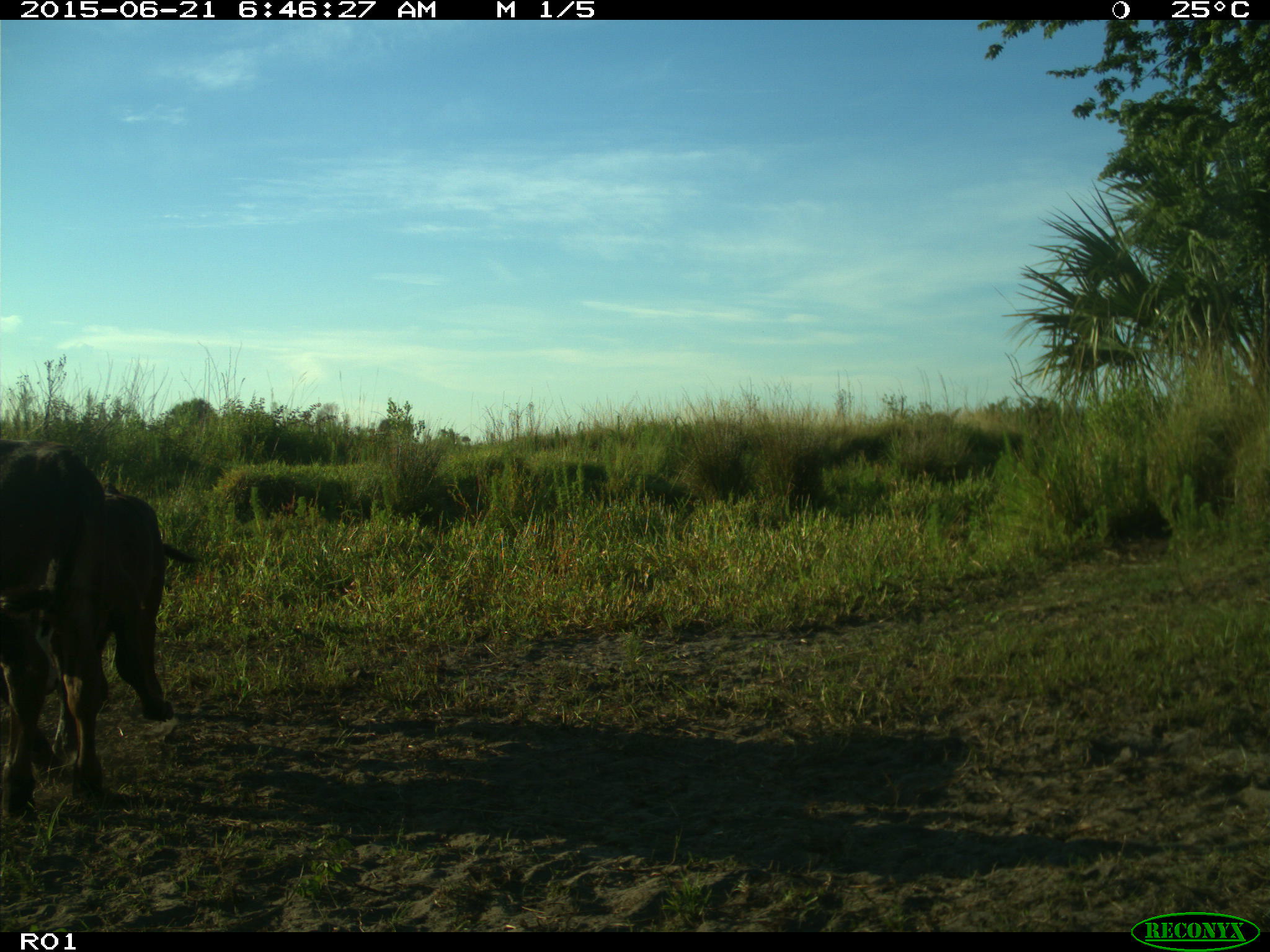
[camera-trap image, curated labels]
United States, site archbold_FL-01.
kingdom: Animalia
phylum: Chordata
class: Mammalia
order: Artiodactyla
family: Bovidae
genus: Bos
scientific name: Bos taurus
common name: domestic cow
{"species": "Bos taurus (domestic cow)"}